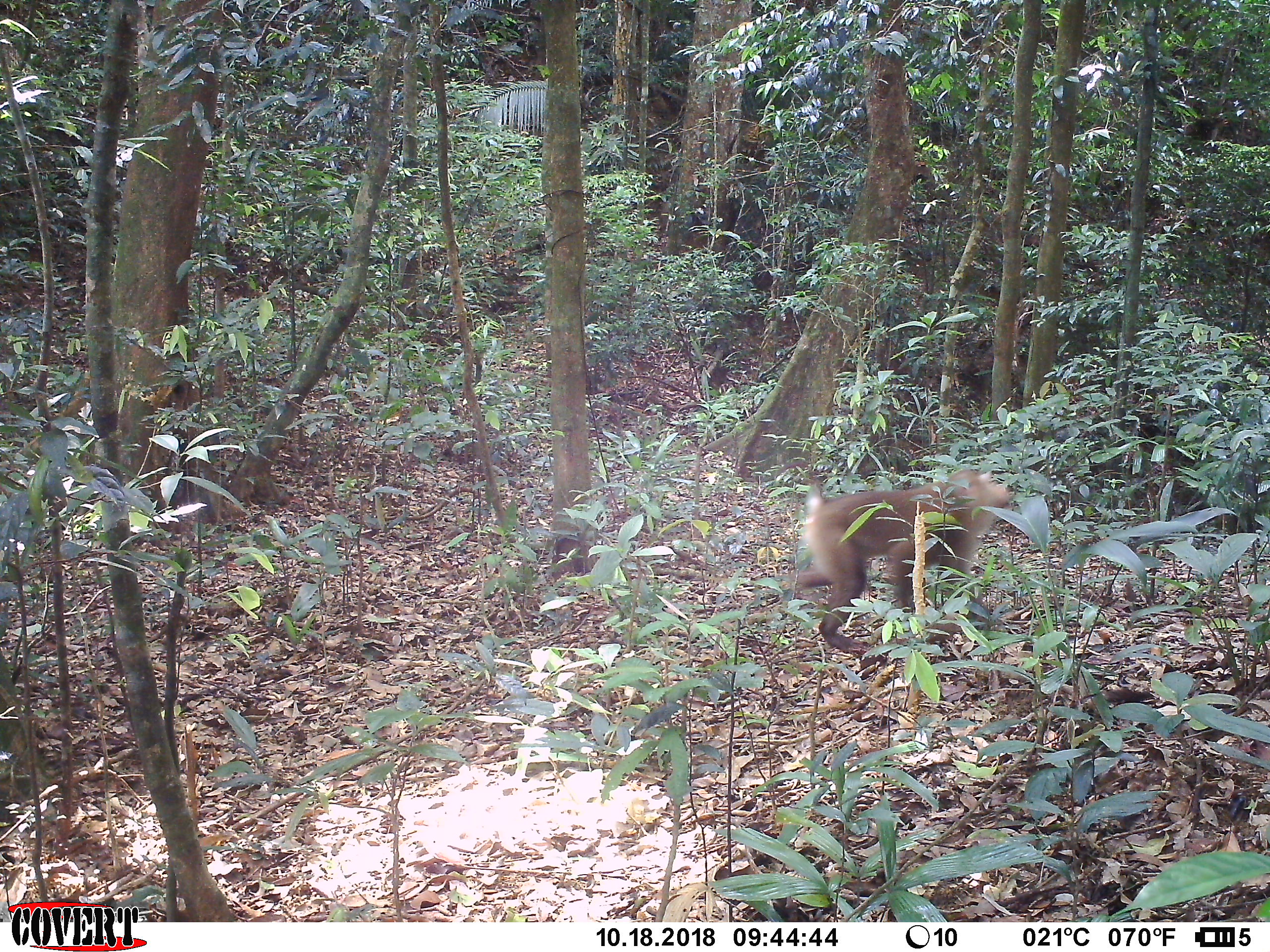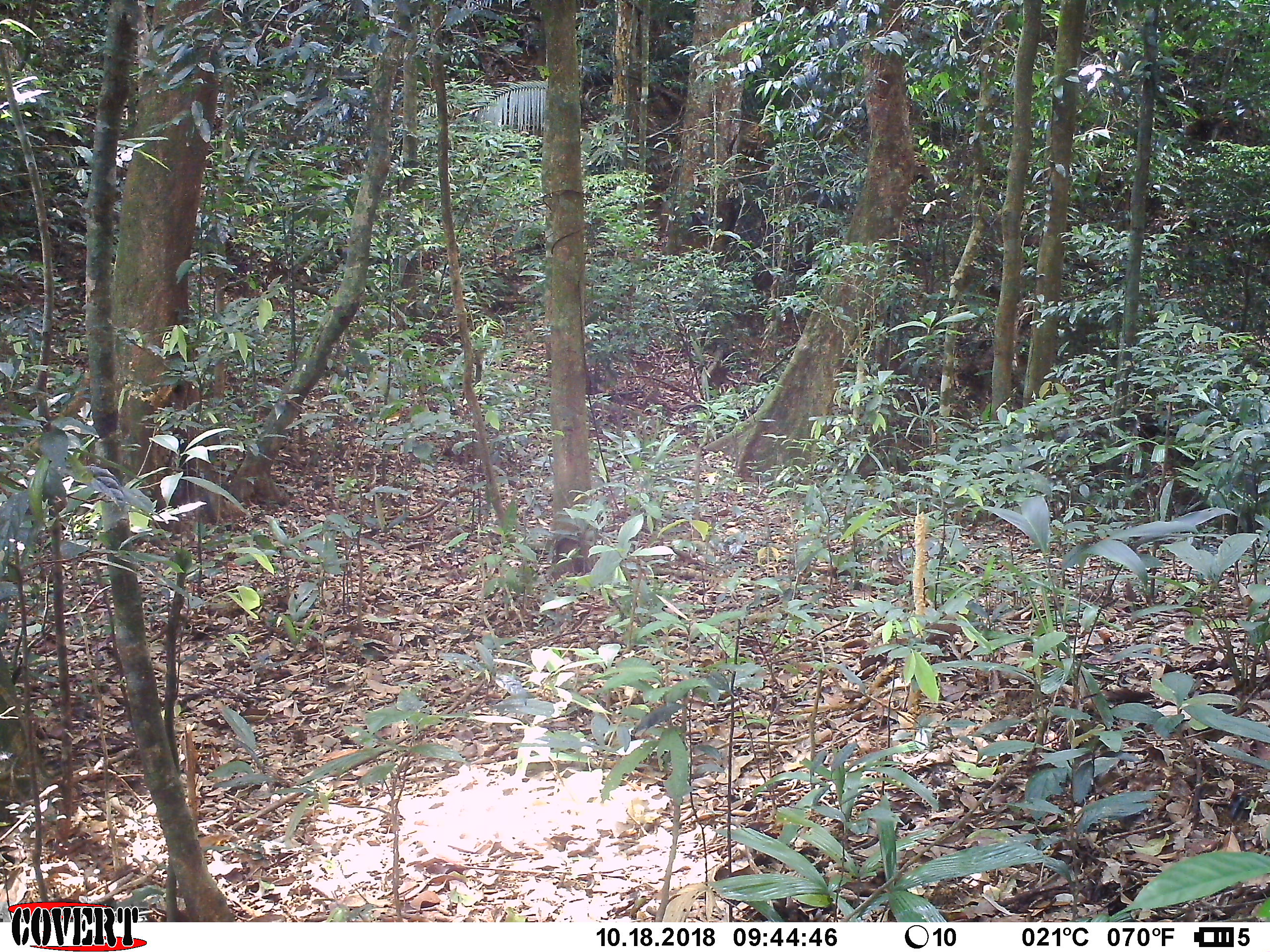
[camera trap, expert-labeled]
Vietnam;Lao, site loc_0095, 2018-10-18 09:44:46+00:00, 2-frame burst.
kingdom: Animalia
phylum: Chordata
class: Mammalia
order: Primates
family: Cercopithecidae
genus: Macaca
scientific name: Macaca nemestrina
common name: pig-tailed macaque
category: pig tailed macaque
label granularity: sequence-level